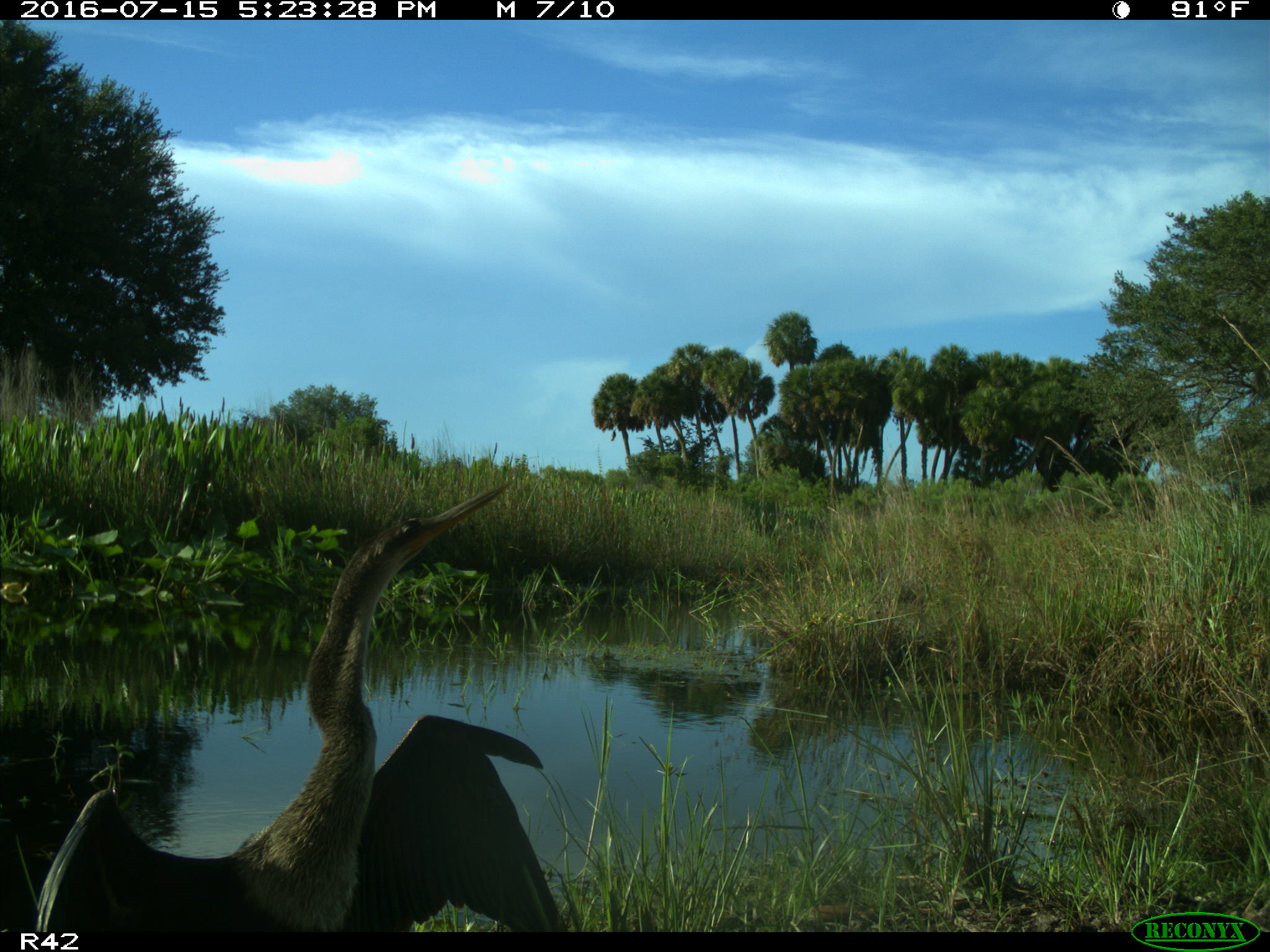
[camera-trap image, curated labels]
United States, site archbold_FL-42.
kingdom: Animalia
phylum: Chordata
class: Aves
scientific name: Aves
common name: birds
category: unidentified bird